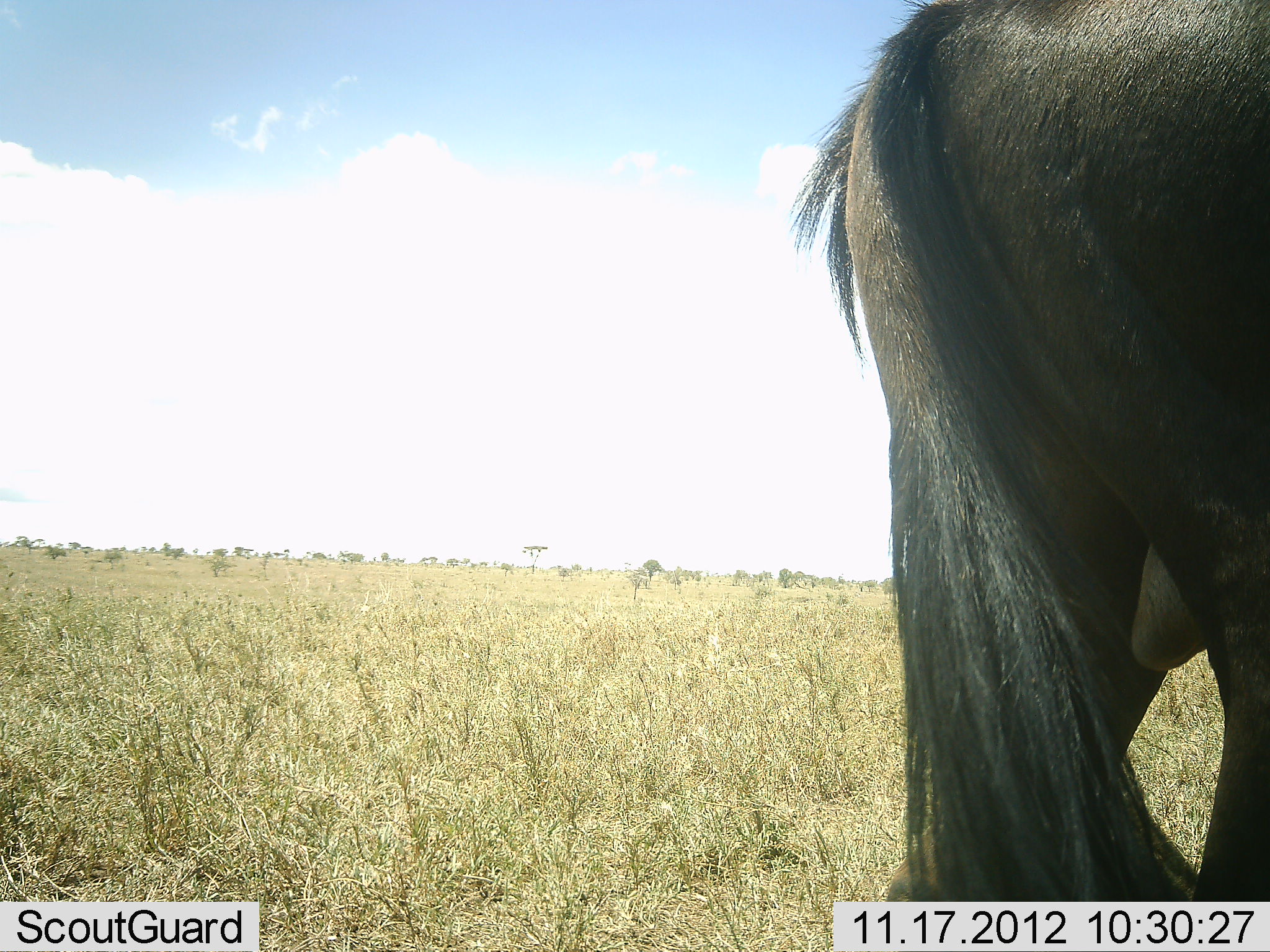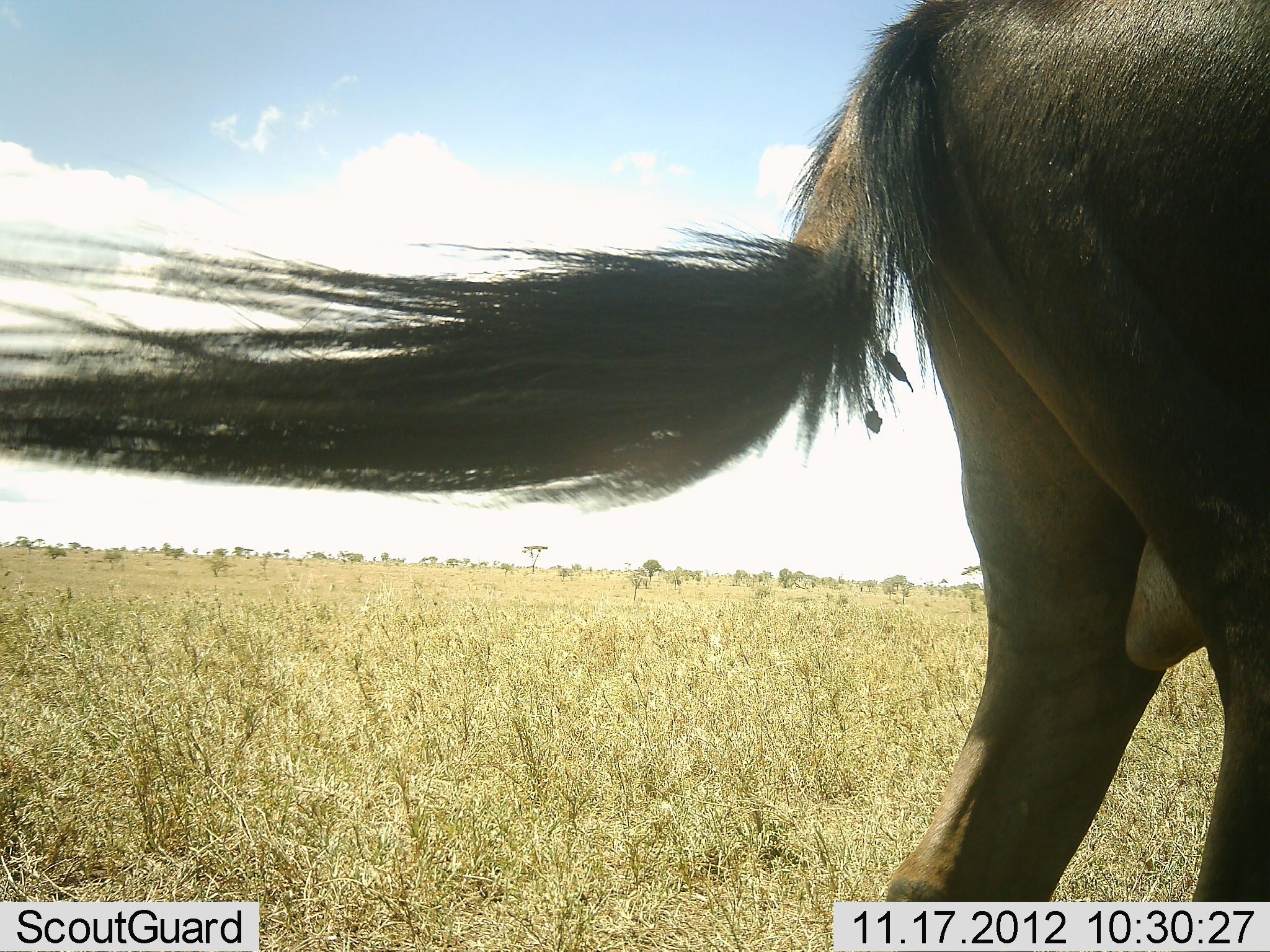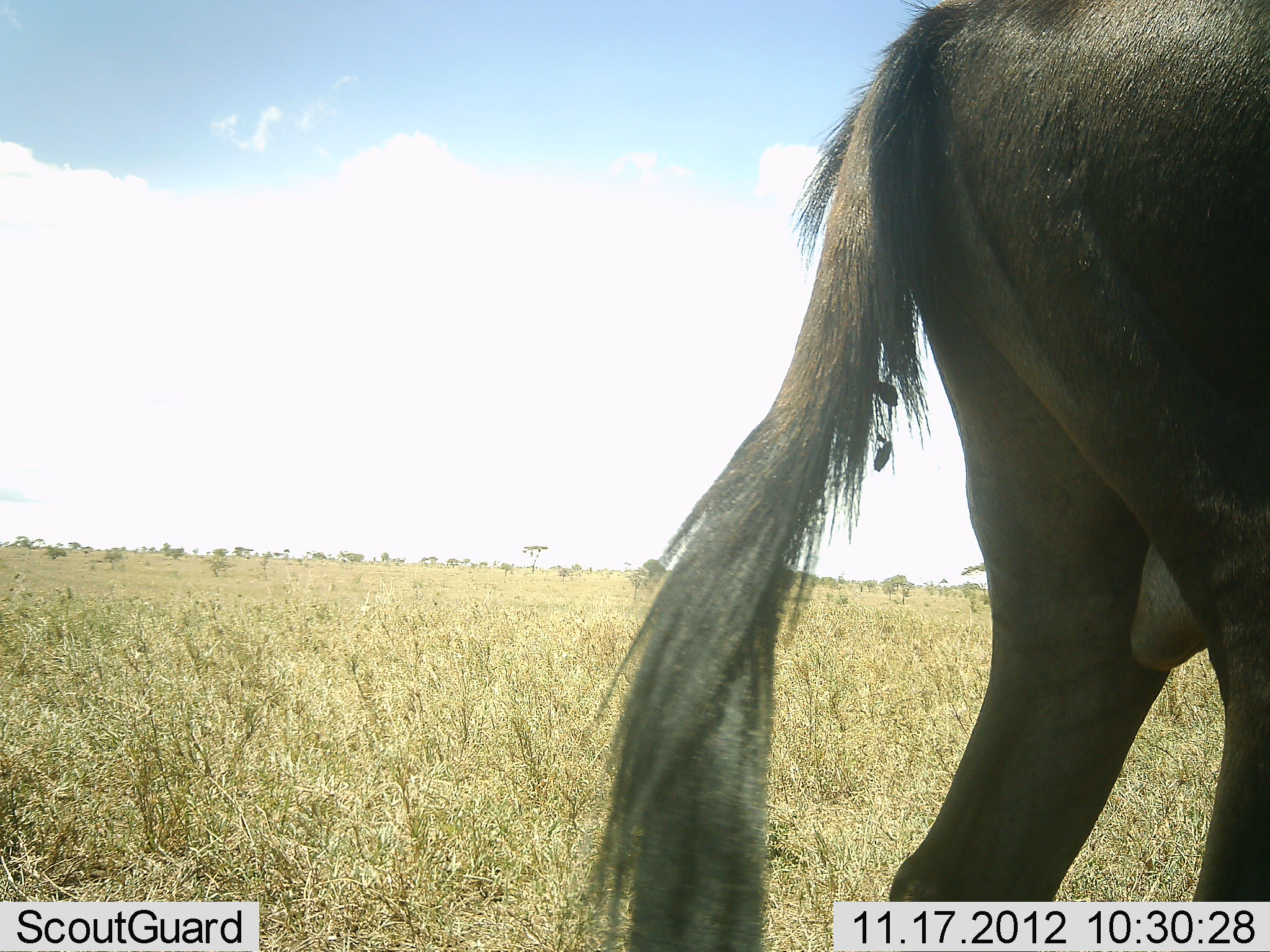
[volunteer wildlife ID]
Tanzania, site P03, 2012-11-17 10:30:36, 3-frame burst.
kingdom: Animalia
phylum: Chordata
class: Mammalia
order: Artiodactyla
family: Bovidae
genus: Connochaetes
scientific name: Connochaetes taurinus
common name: blue wildebeest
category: wildebeest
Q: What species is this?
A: Wildebeest (blue wildebeest) (Connochaetes taurinus).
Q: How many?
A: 1.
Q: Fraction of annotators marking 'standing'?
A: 100%.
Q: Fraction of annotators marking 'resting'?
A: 0%.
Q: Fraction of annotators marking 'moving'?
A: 0%.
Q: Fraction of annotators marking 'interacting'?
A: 0%.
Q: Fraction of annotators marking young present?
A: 0%.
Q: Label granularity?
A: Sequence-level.